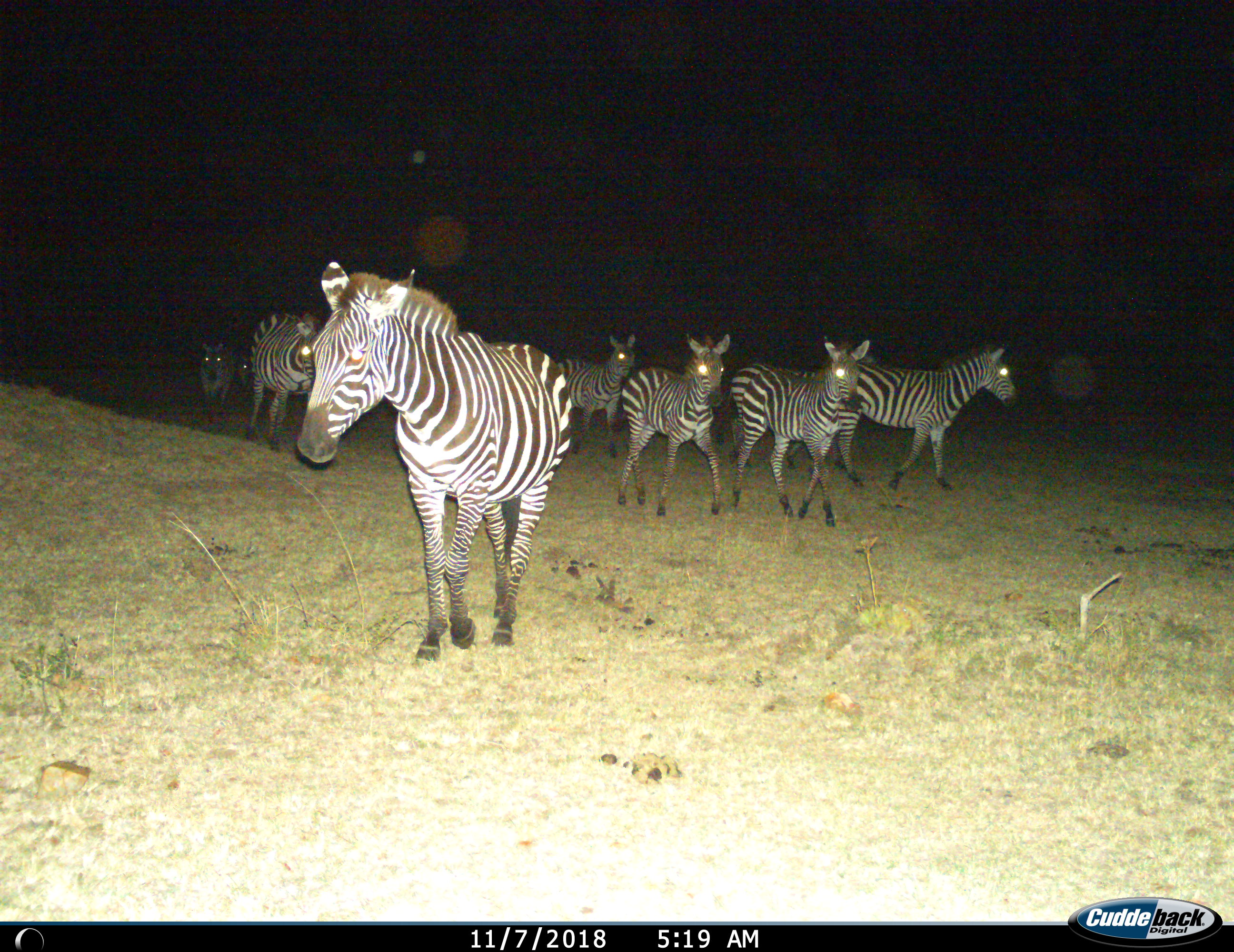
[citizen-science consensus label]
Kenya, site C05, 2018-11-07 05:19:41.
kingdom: Animalia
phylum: Chordata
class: Mammalia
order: Perissodactyla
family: Equidae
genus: Equus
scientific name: Equus quagga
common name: plains zebra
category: zebra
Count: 8.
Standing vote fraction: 10%.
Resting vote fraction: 0%.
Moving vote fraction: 90%.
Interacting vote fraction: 0%.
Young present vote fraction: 30%.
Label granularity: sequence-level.